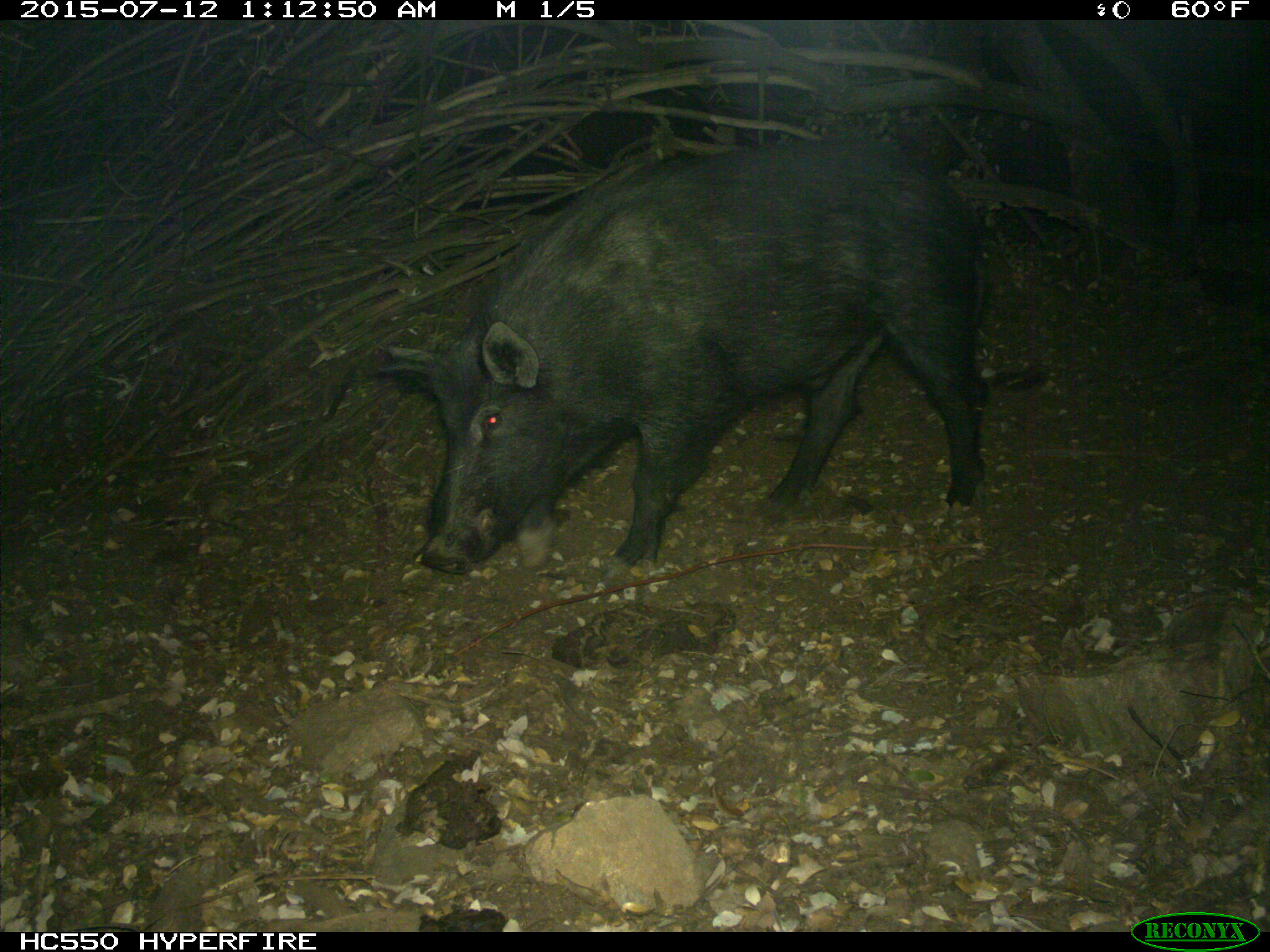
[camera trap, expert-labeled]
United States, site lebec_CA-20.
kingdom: Animalia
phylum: Chordata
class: Mammalia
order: Artiodactyla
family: Suidae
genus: Sus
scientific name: Sus scrofa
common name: wild boar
Sus scrofa (wild boar).